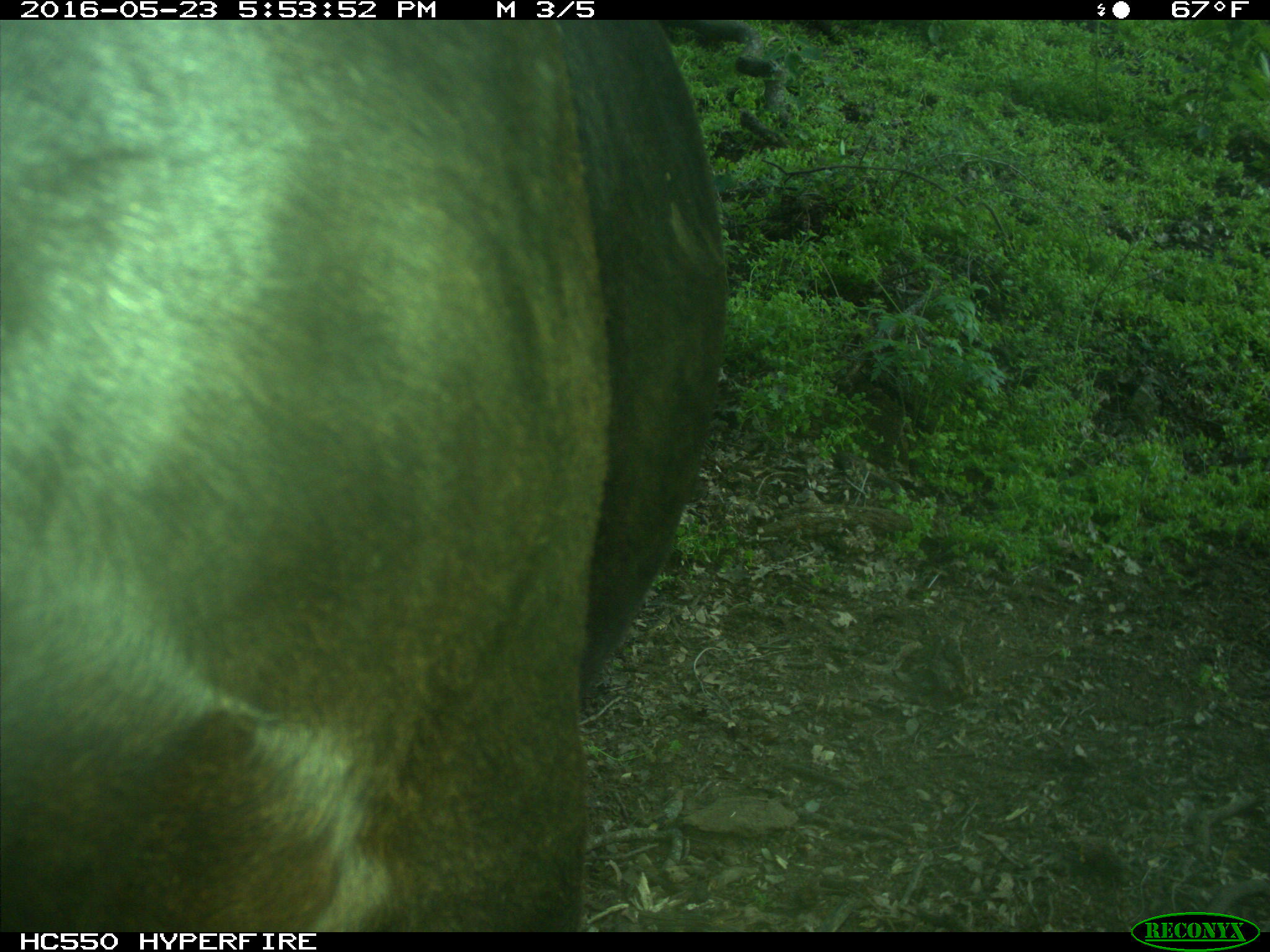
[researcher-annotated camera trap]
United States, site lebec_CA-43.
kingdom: Animalia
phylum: Chordata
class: Mammalia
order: Artiodactyla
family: Bovidae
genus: Bos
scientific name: Bos taurus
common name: domestic cow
Bos taurus (domestic cow).